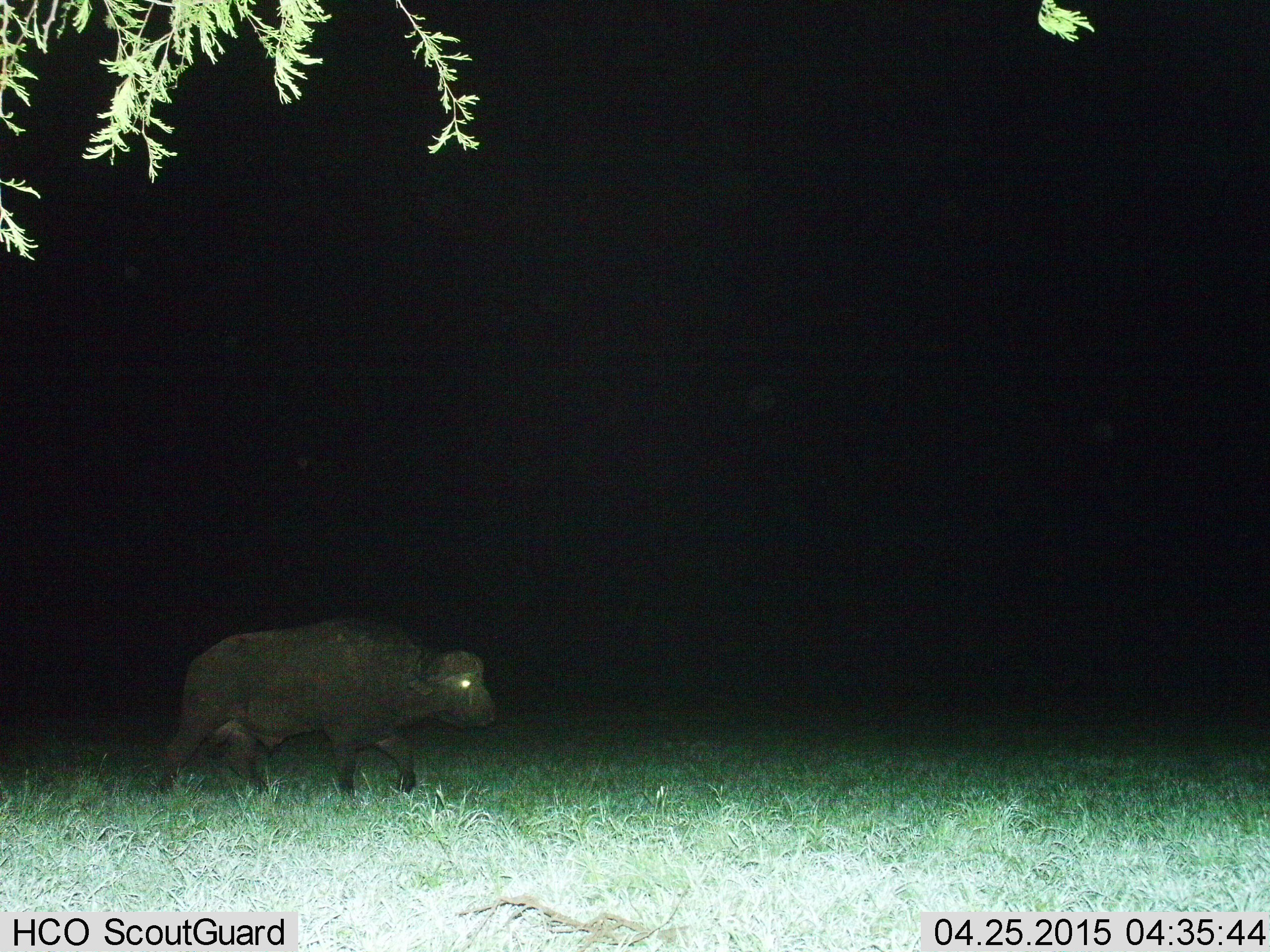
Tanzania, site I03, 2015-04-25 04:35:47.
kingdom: Animalia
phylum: Chordata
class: Mammalia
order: Artiodactyla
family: Bovidae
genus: Syncerus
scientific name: Syncerus caffer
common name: cape buffalo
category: buffalo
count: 1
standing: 0%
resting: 0%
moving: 100%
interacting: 0%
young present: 0%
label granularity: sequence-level